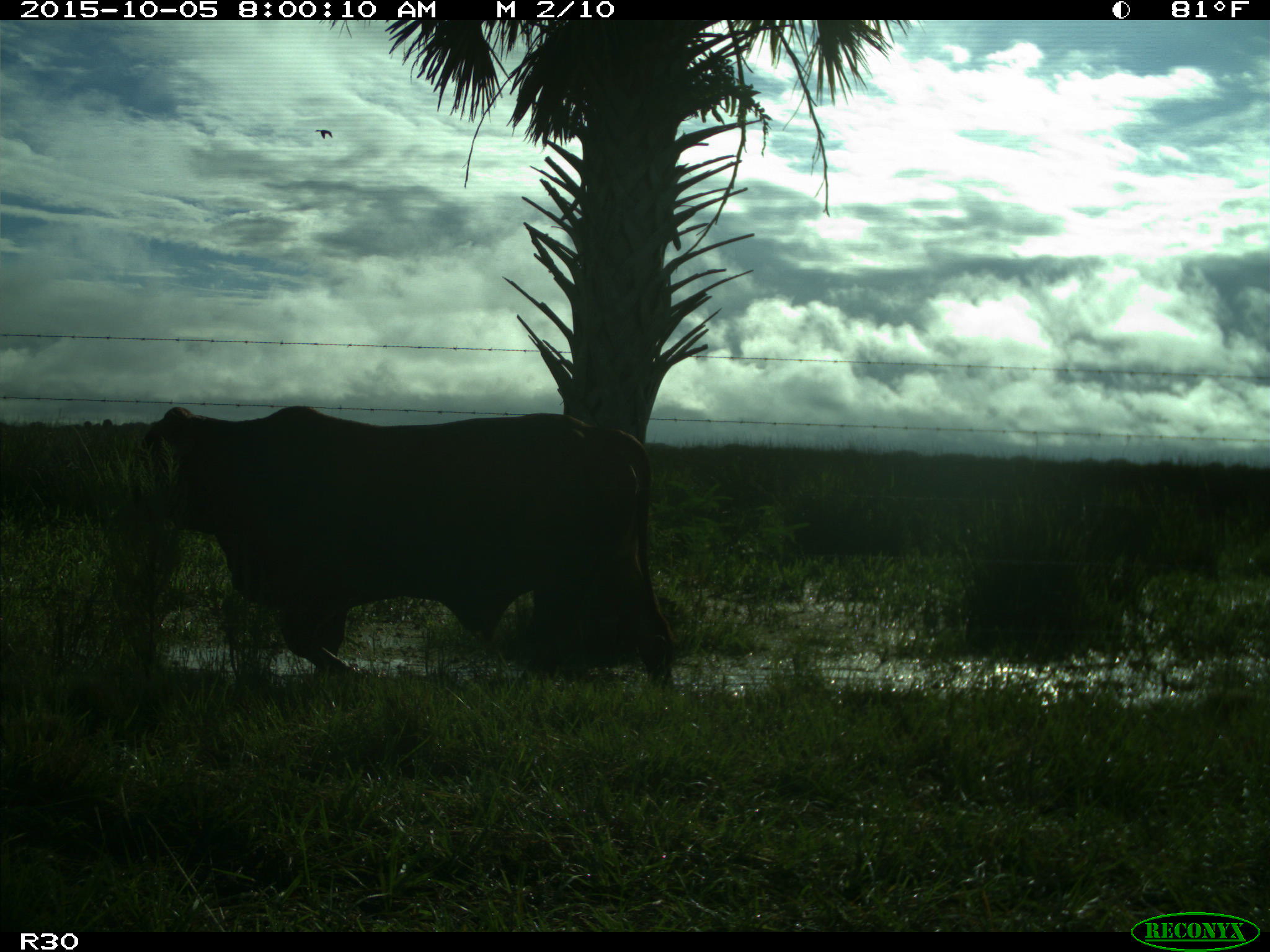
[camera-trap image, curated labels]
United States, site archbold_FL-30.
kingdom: Animalia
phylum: Chordata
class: Mammalia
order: Artiodactyla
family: Bovidae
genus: Bos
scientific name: Bos taurus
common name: domestic cow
Bos taurus (domestic cow).